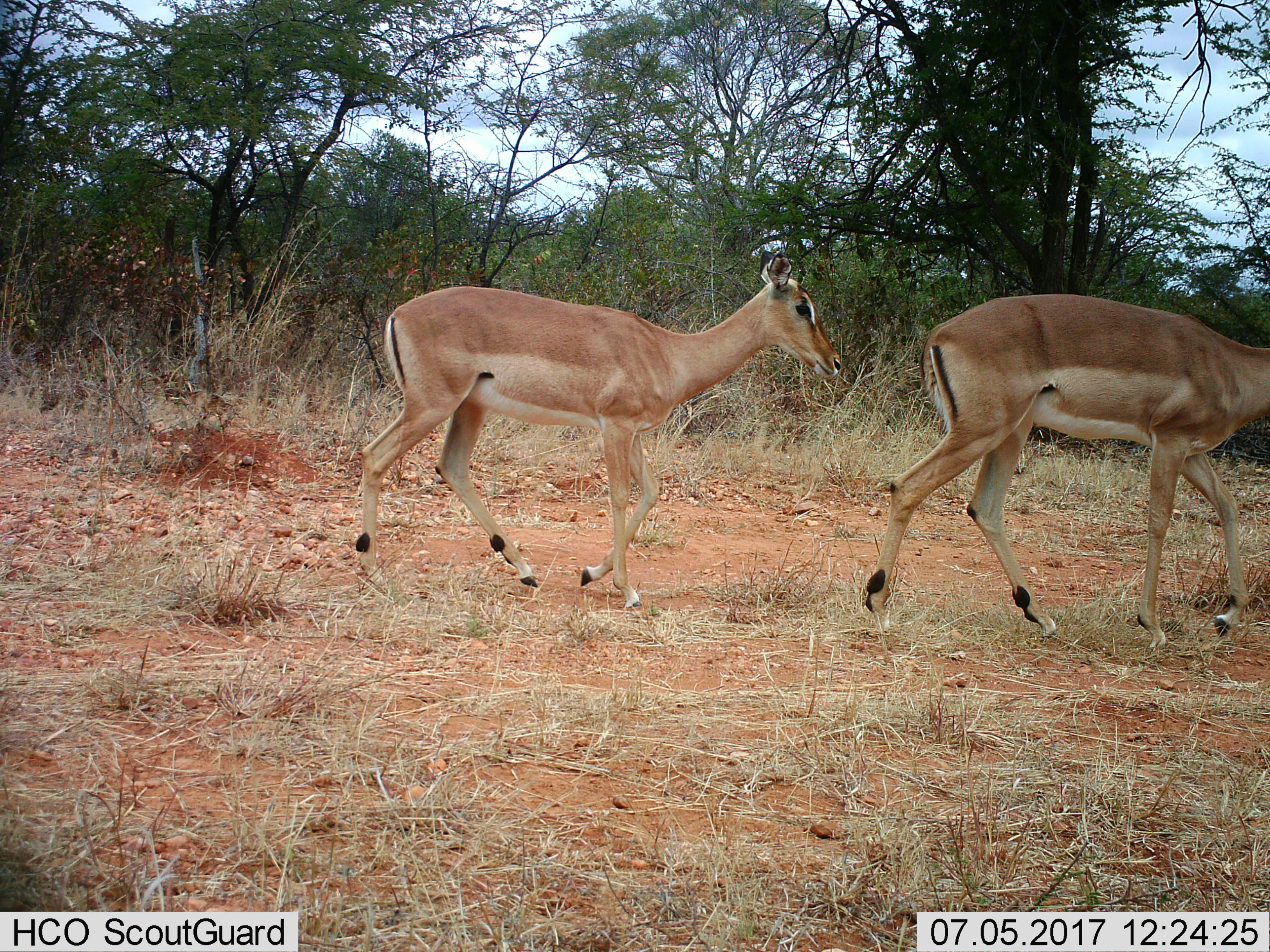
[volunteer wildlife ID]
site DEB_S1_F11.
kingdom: Animalia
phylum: Chordata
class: Mammalia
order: Artiodactyla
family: Bovidae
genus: Aepyceros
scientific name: Aepyceros melampus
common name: impala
Impala (Aepyceros melampus), count 2. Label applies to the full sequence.